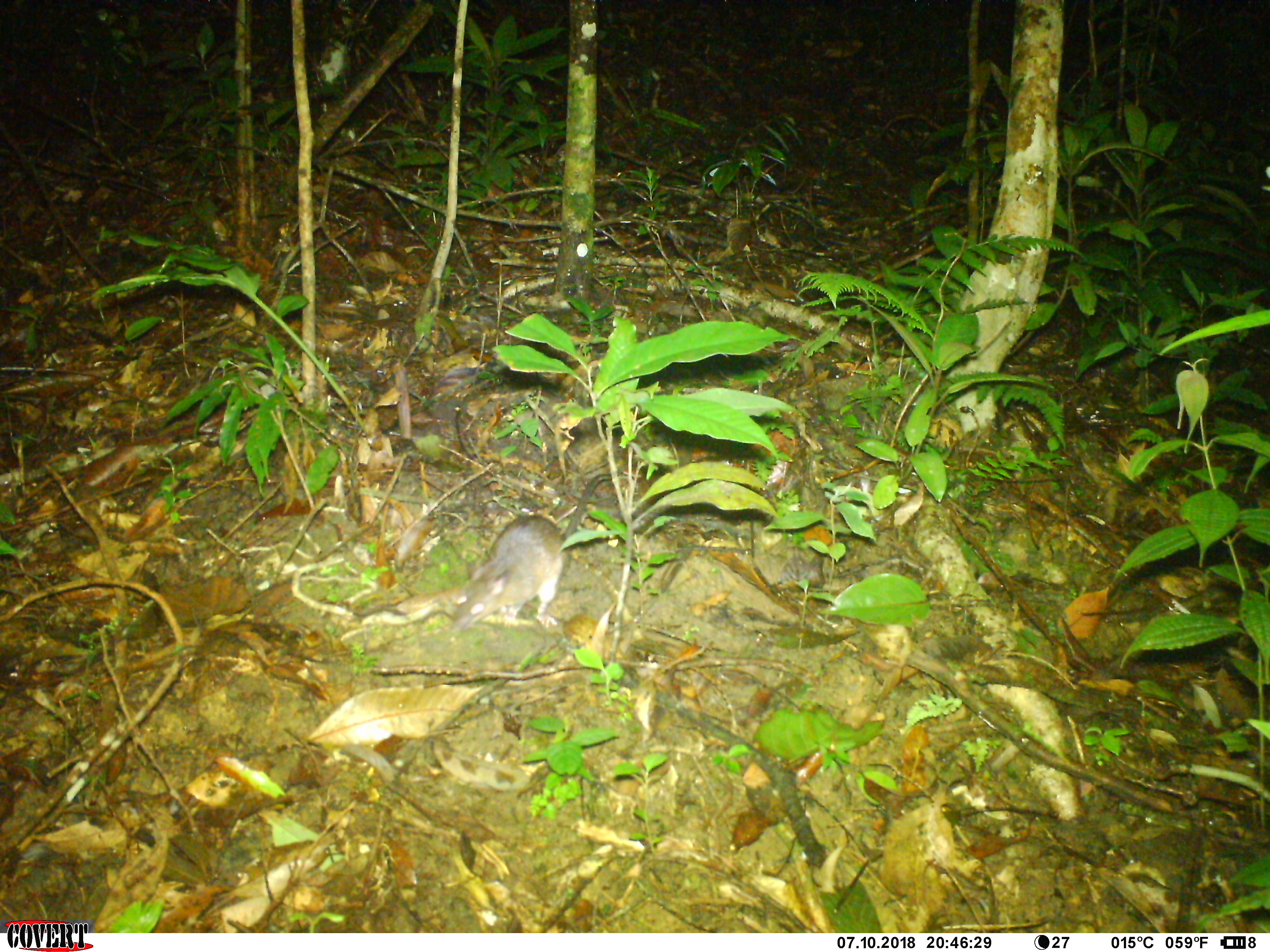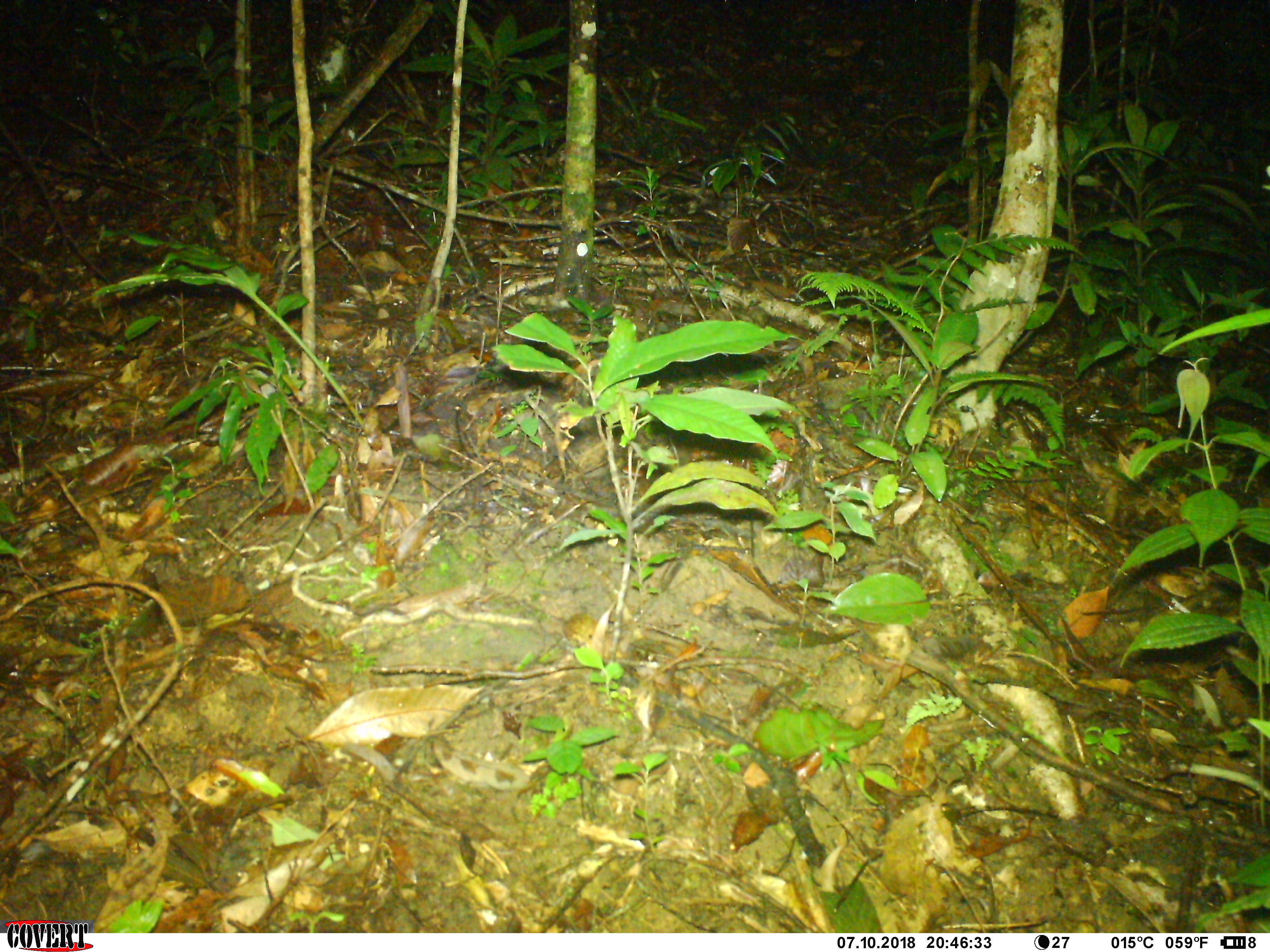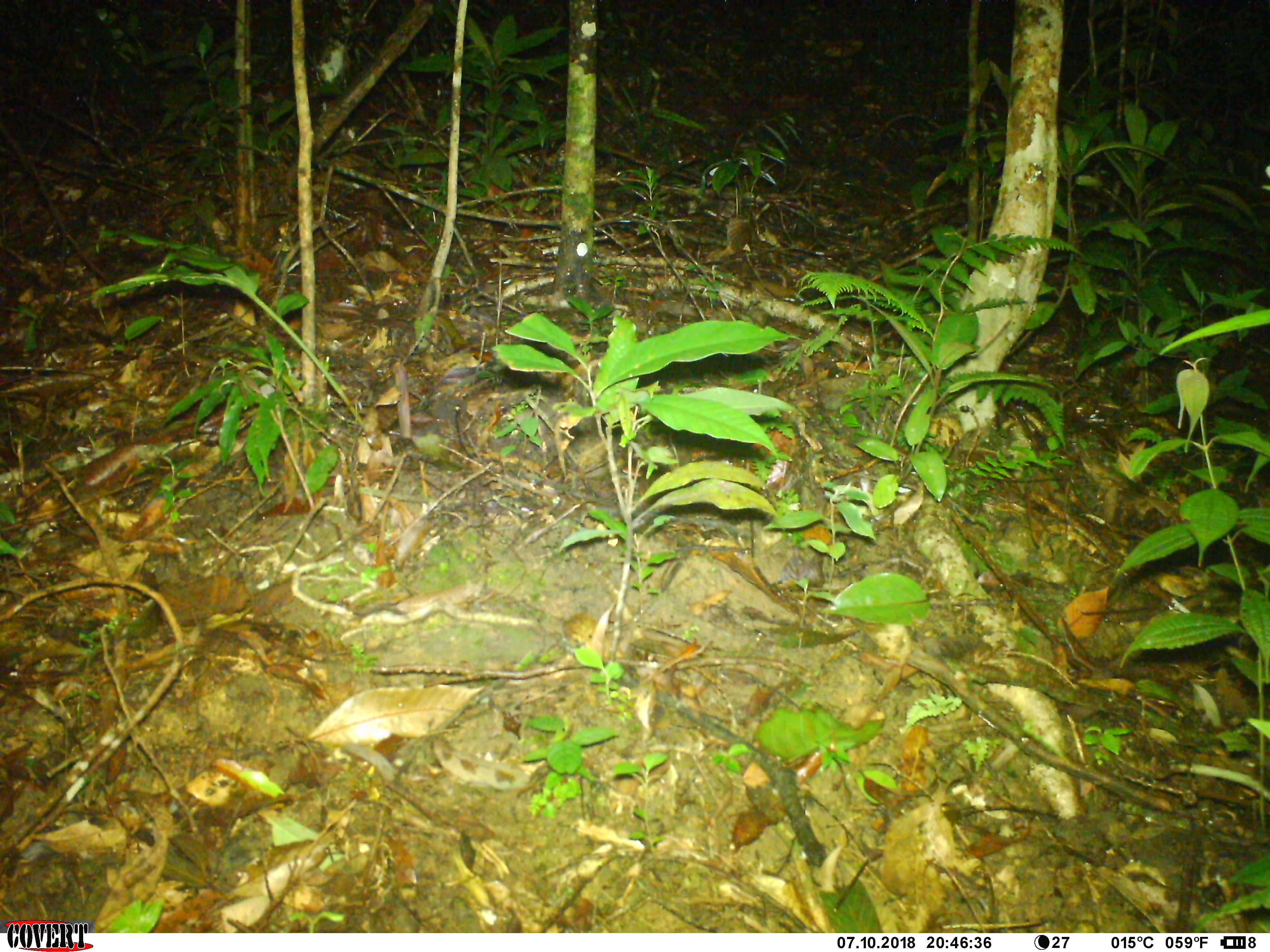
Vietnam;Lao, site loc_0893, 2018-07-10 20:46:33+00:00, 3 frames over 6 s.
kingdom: Animalia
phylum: Chordata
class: Mammalia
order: Rodentia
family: Muridae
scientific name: Muridae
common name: old-world mice and rats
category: unidentified murid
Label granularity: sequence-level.